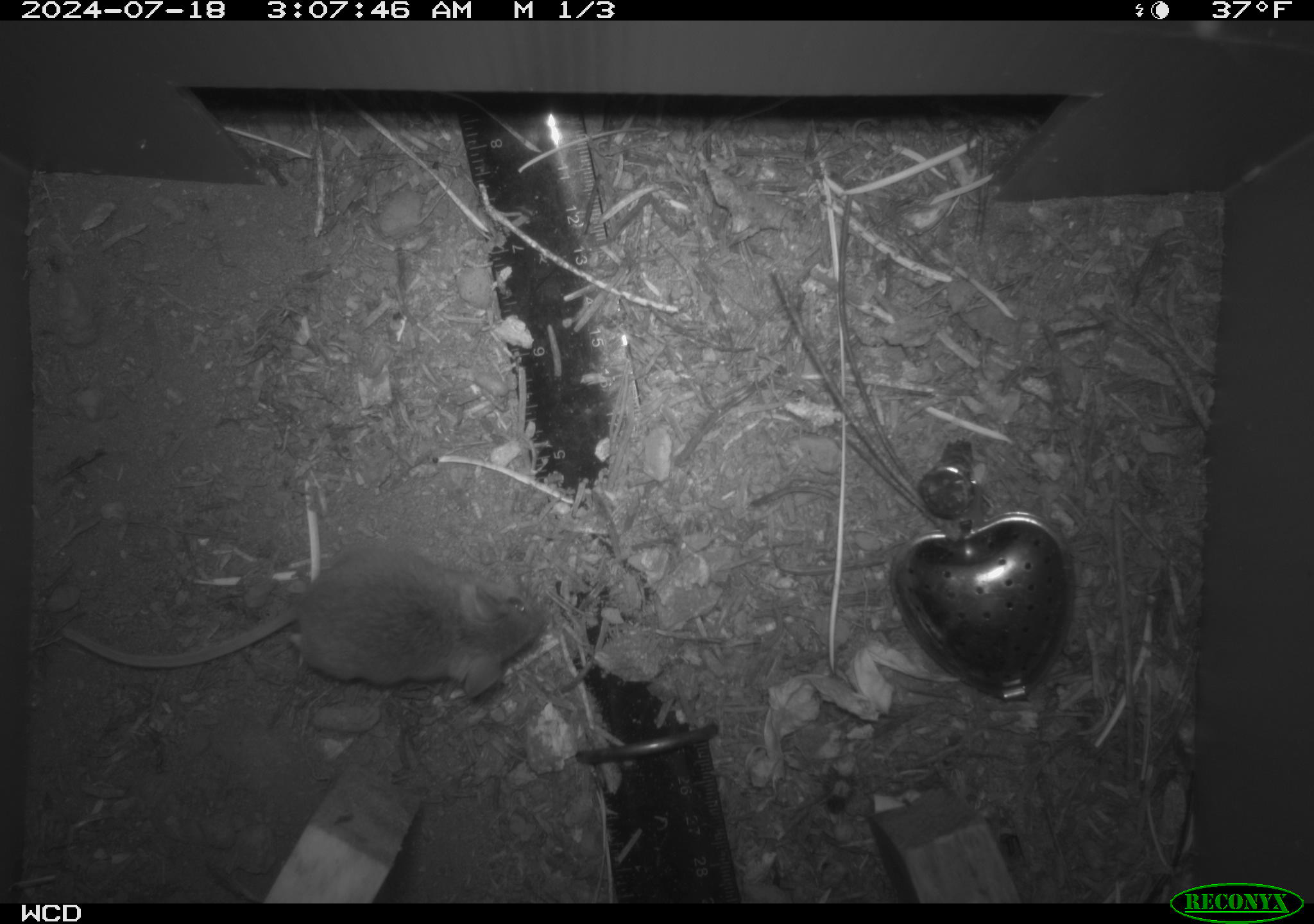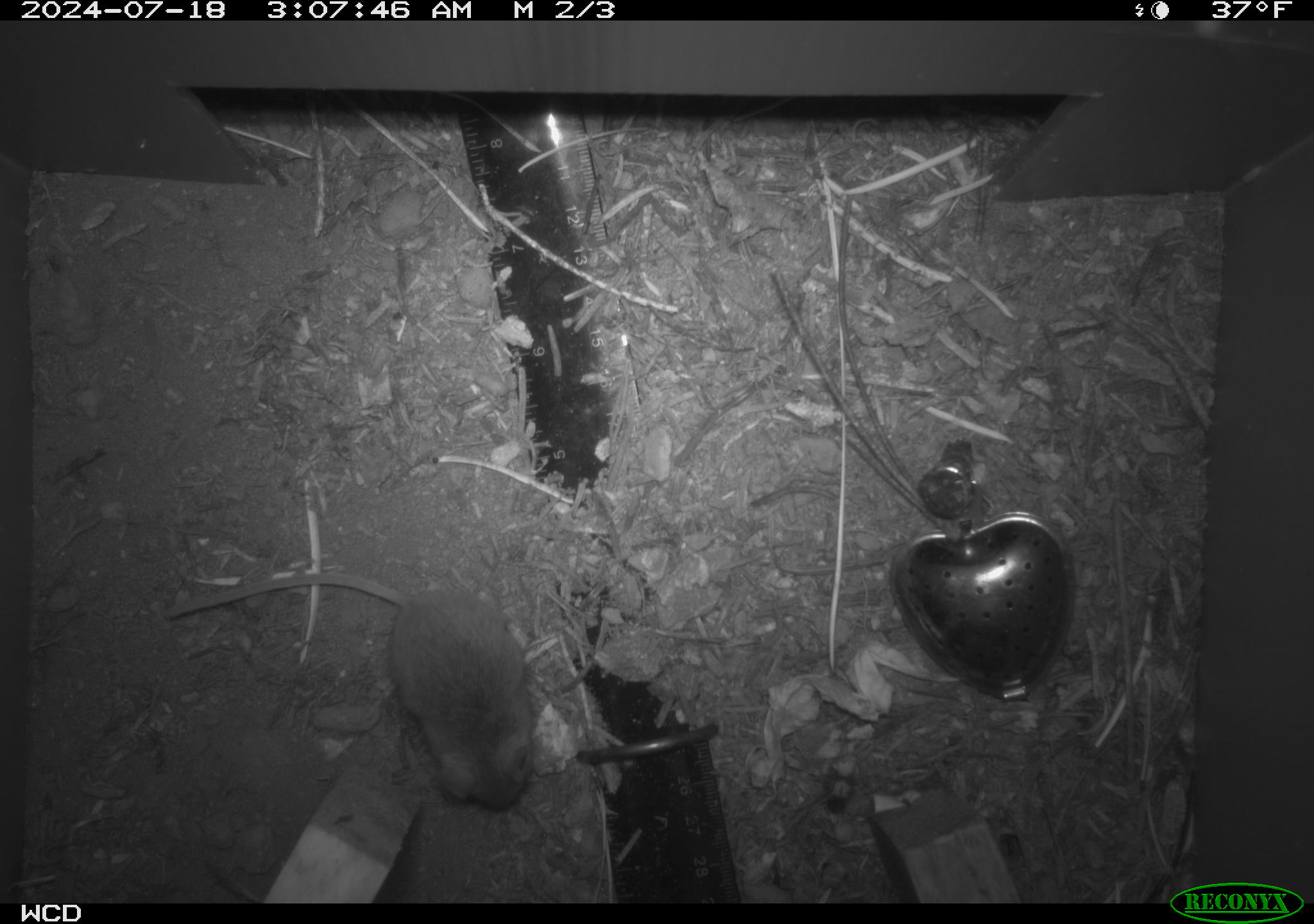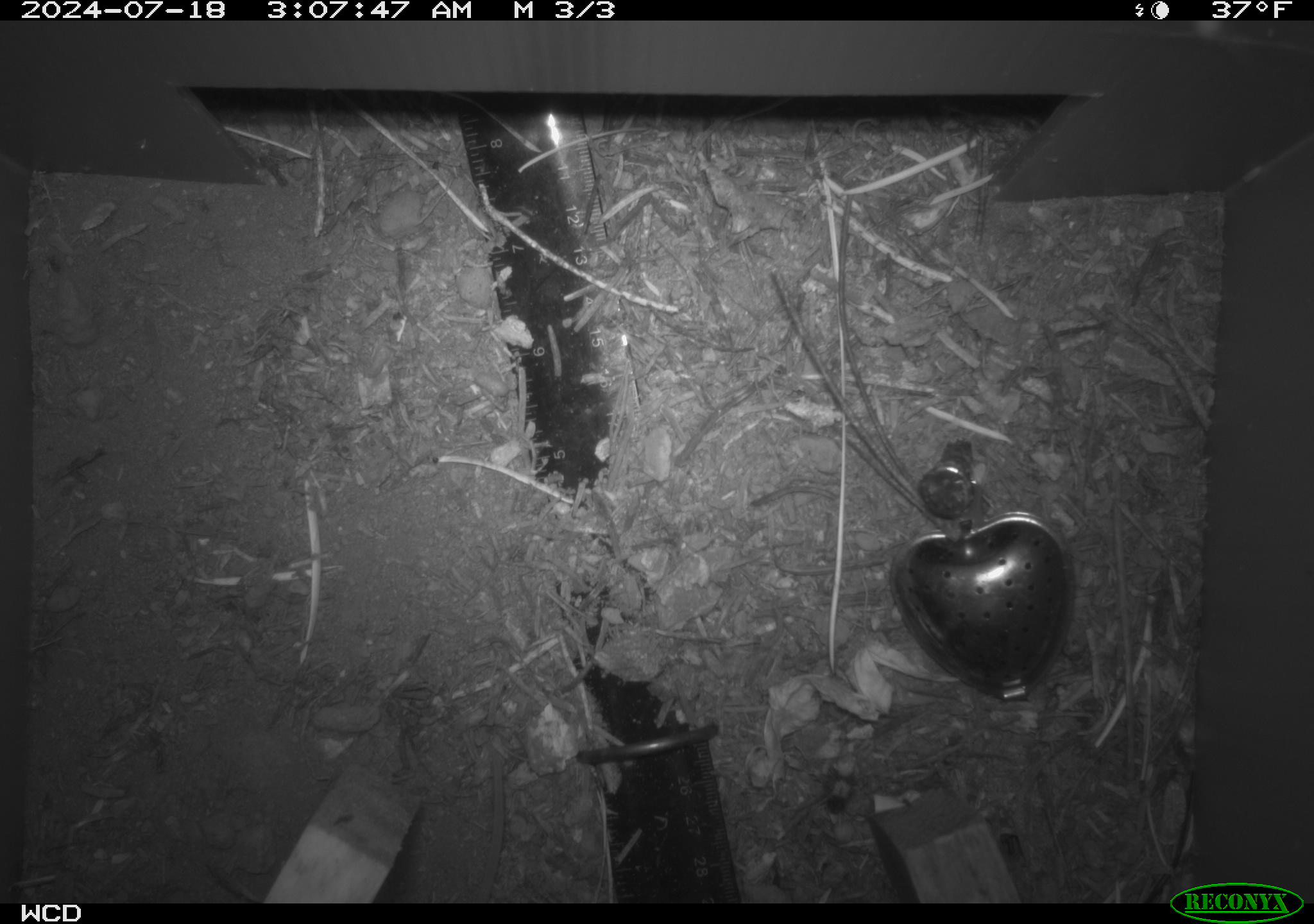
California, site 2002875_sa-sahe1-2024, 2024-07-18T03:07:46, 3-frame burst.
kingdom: Animalia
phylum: Chordata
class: Mammalia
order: Rodentia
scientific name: Rodentia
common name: mouse species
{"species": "mouse species (Rodentia)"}